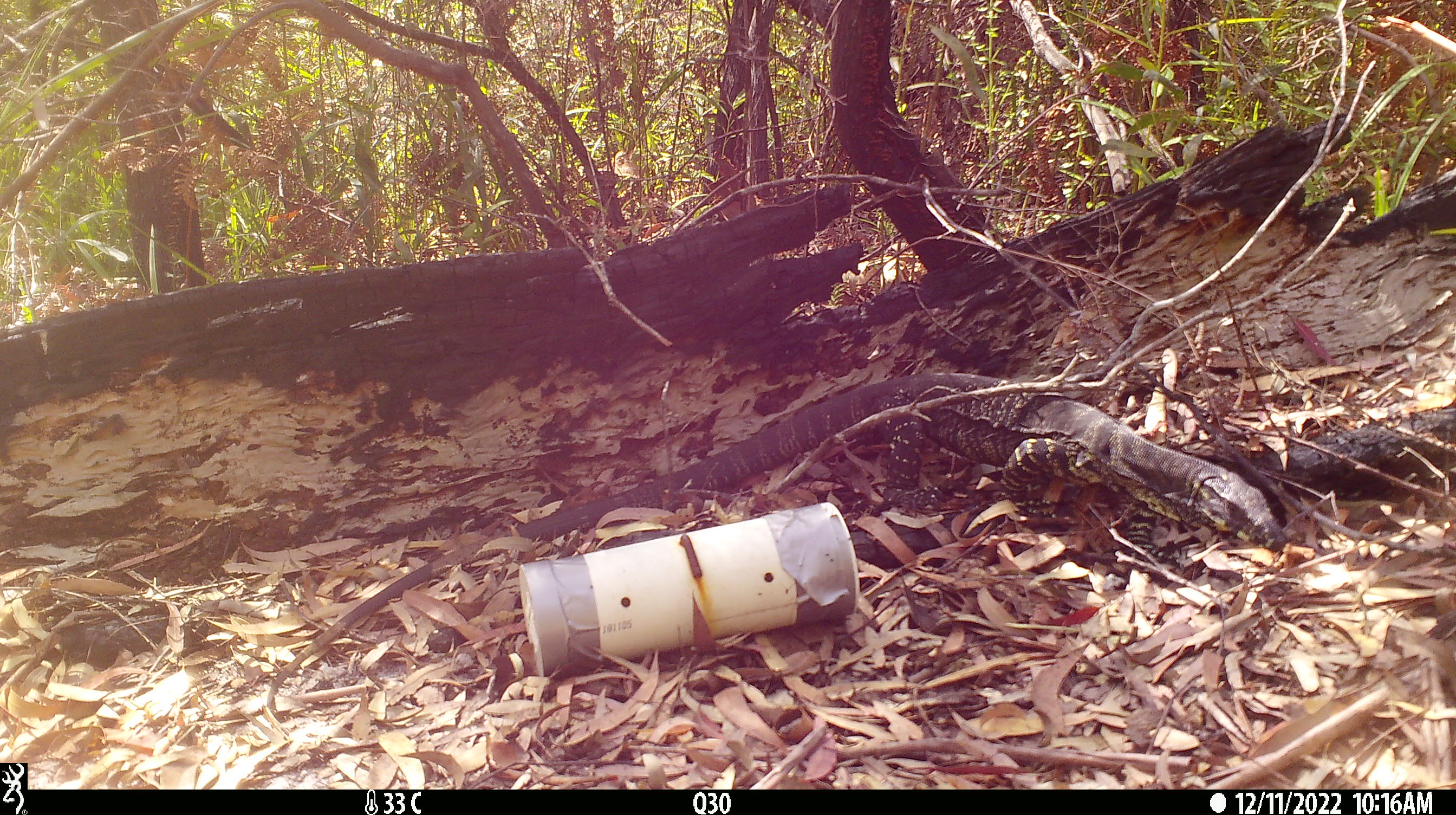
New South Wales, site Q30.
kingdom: Animalia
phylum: Chordata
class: Reptilia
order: Squamata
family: Varanidae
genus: Varanus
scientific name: Varanus varius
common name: lace monitor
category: goanna